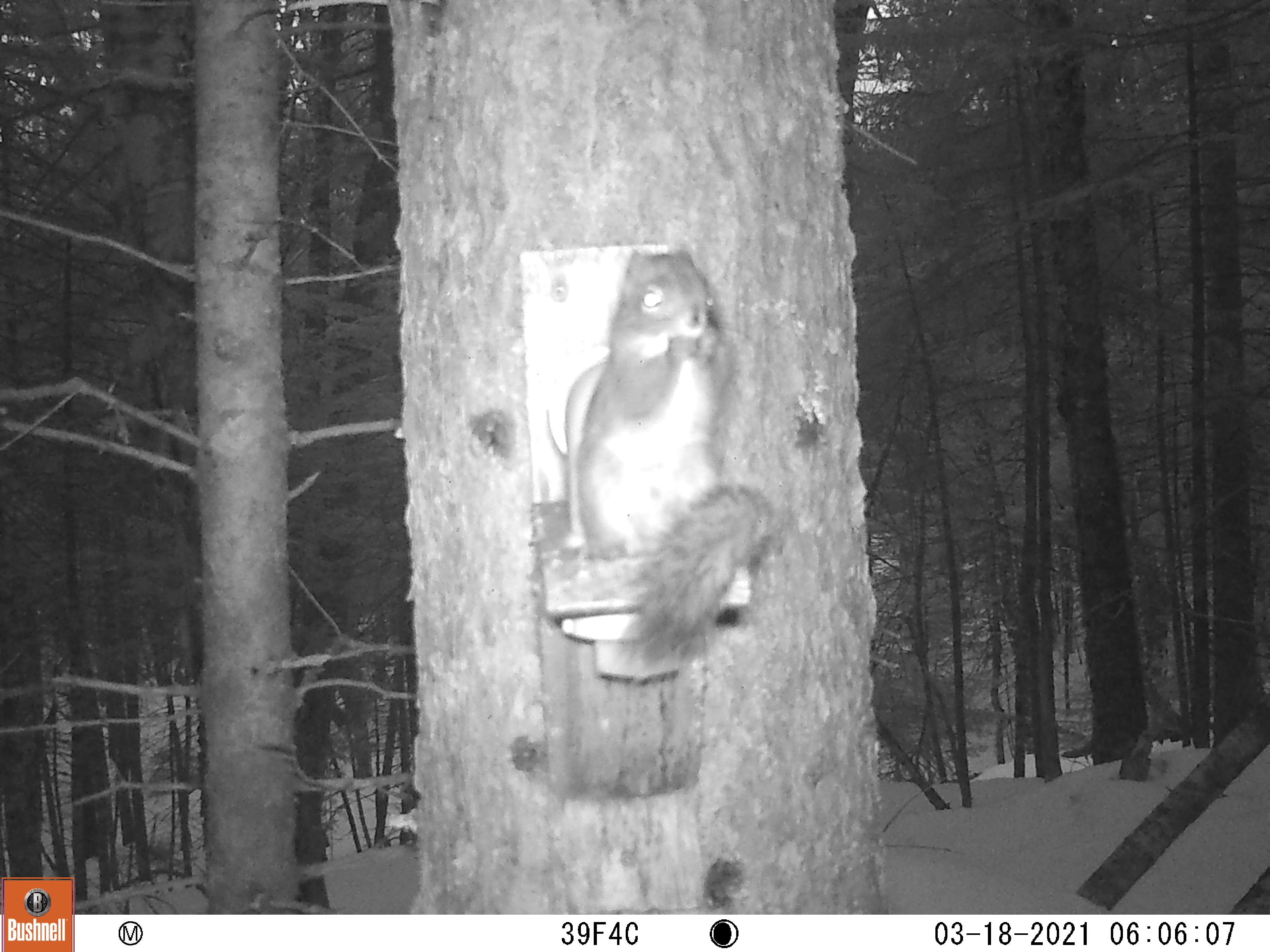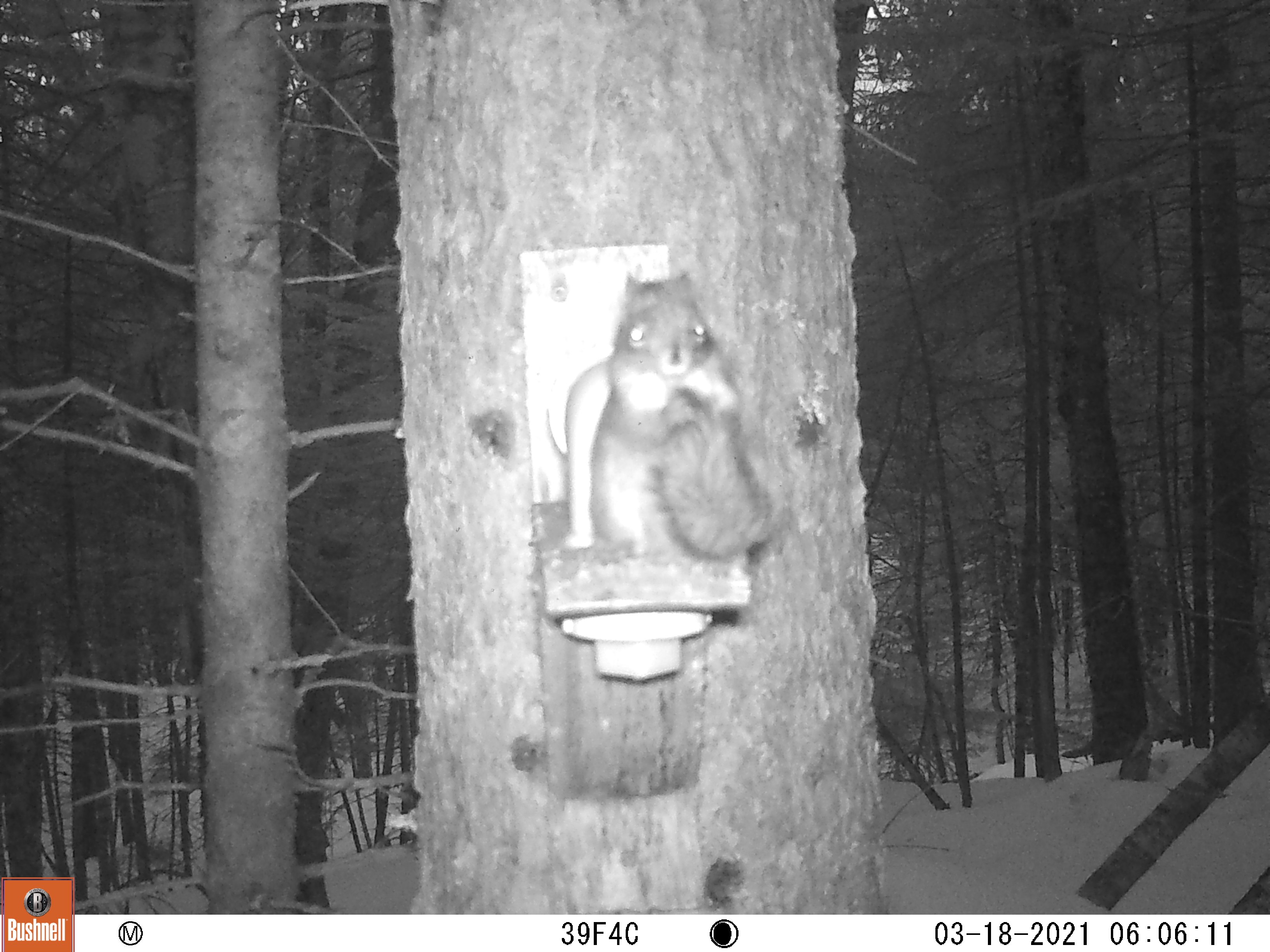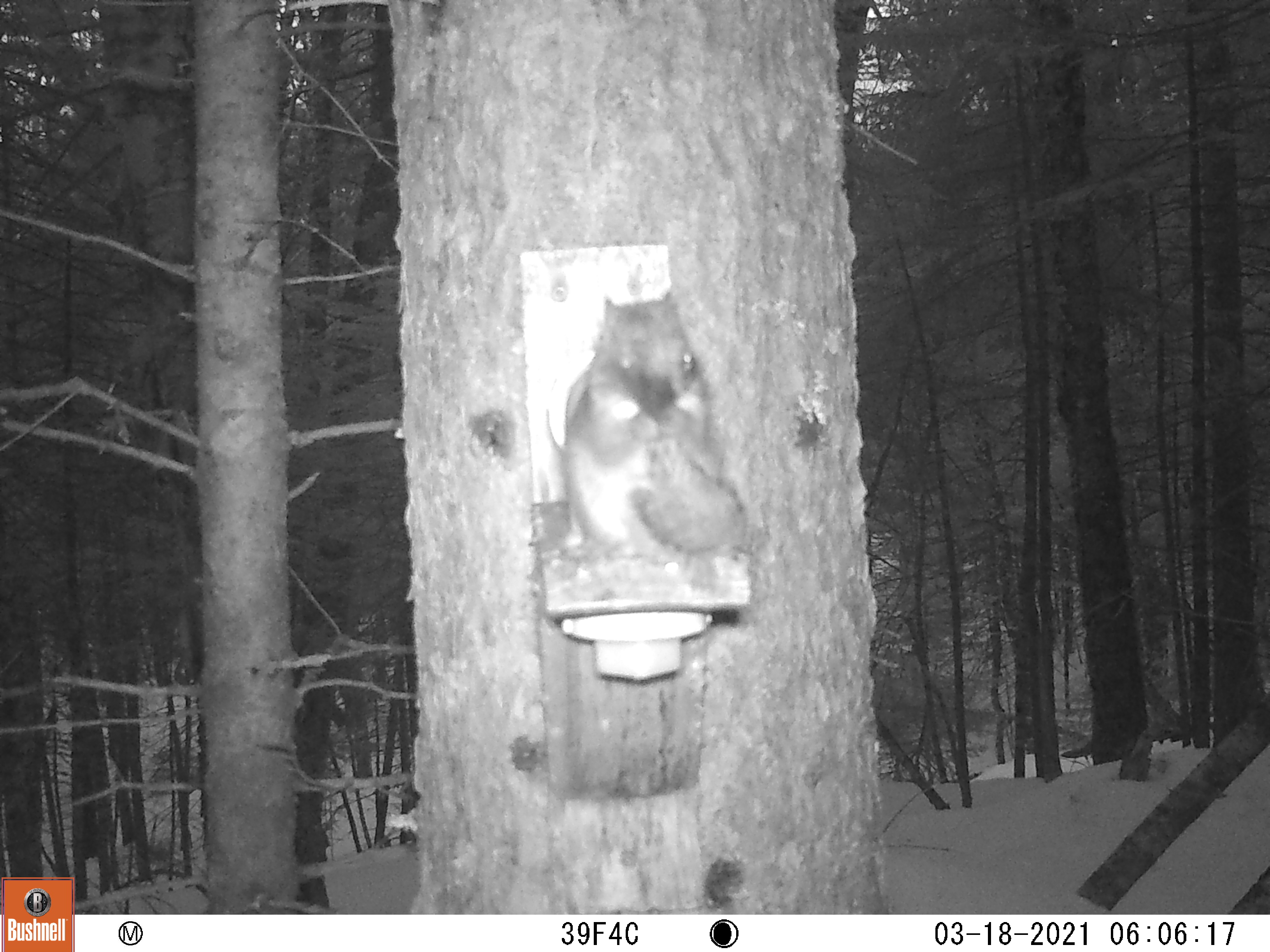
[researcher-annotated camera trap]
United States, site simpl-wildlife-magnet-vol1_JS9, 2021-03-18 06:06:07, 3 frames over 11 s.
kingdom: Animalia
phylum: Chordata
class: Mammalia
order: Rodentia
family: Sciuridae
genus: Tamiasciurus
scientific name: Tamiasciurus hudsonicus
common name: red squirrel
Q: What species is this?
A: Red squirrel (Tamiasciurus hudsonicus).